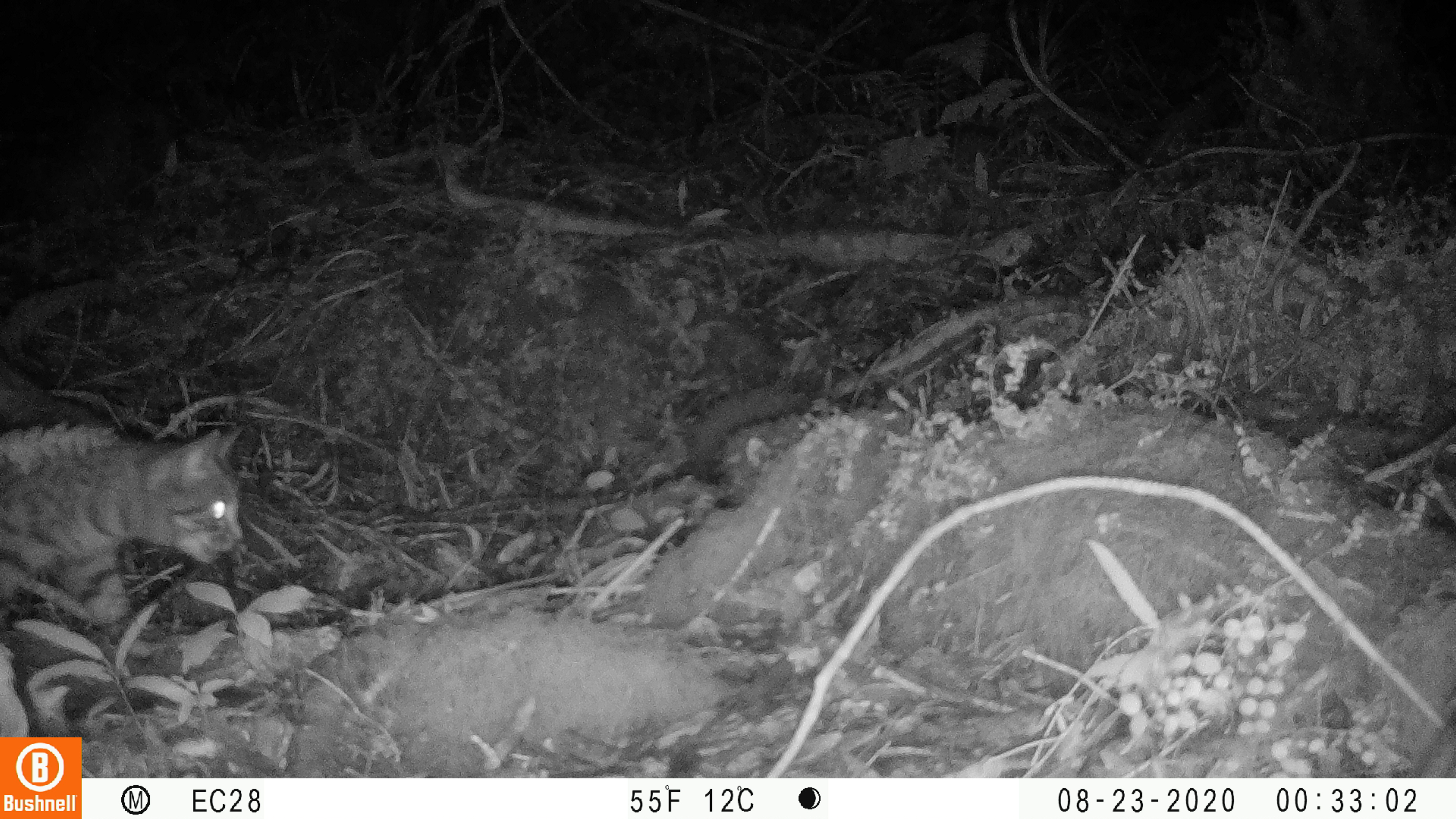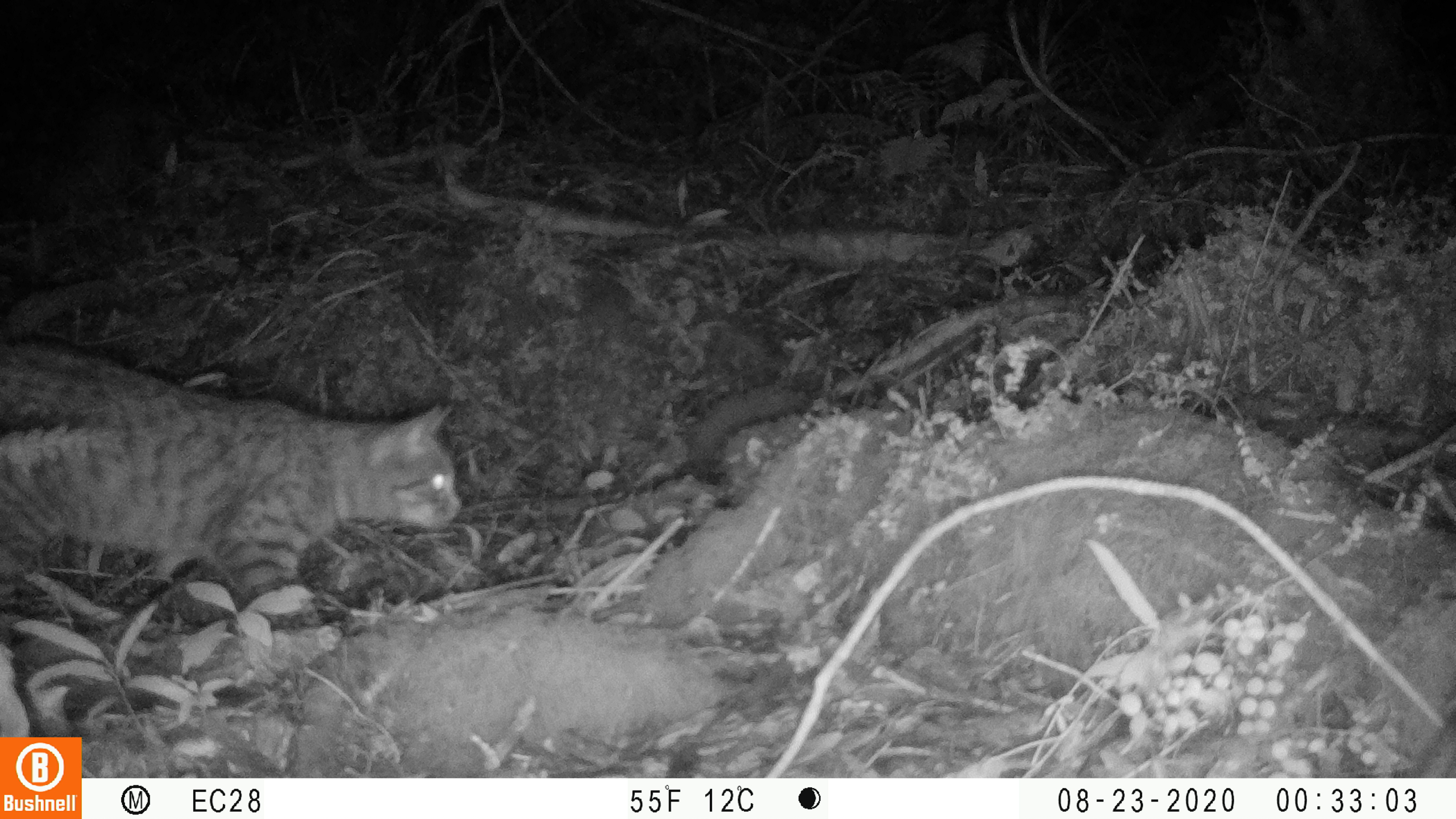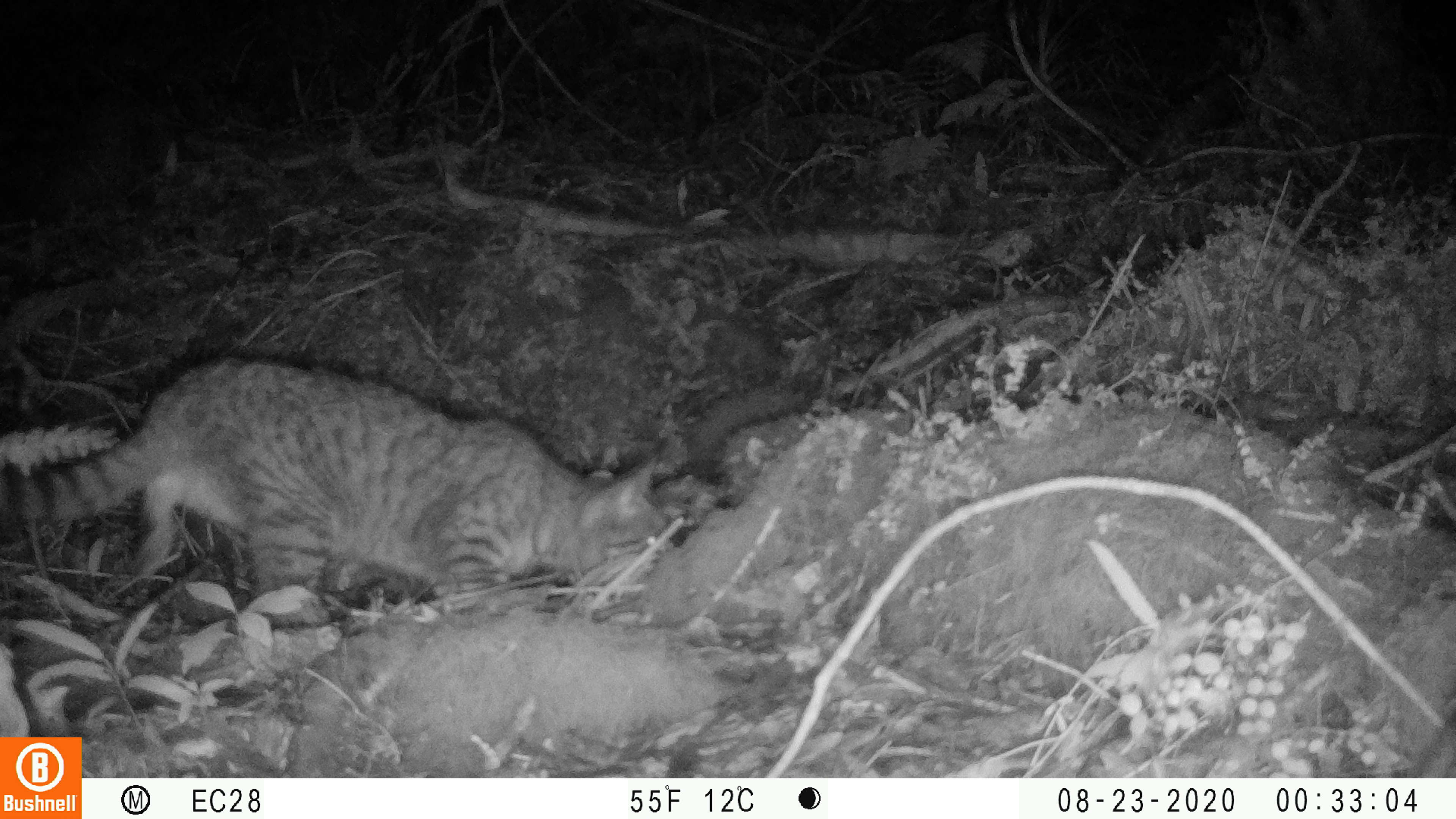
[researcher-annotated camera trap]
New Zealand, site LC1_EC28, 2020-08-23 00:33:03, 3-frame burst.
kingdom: Animalia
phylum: Chordata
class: Mammalia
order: Carnivora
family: Felidae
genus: Felis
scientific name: Felis catus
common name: domestic cat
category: cat